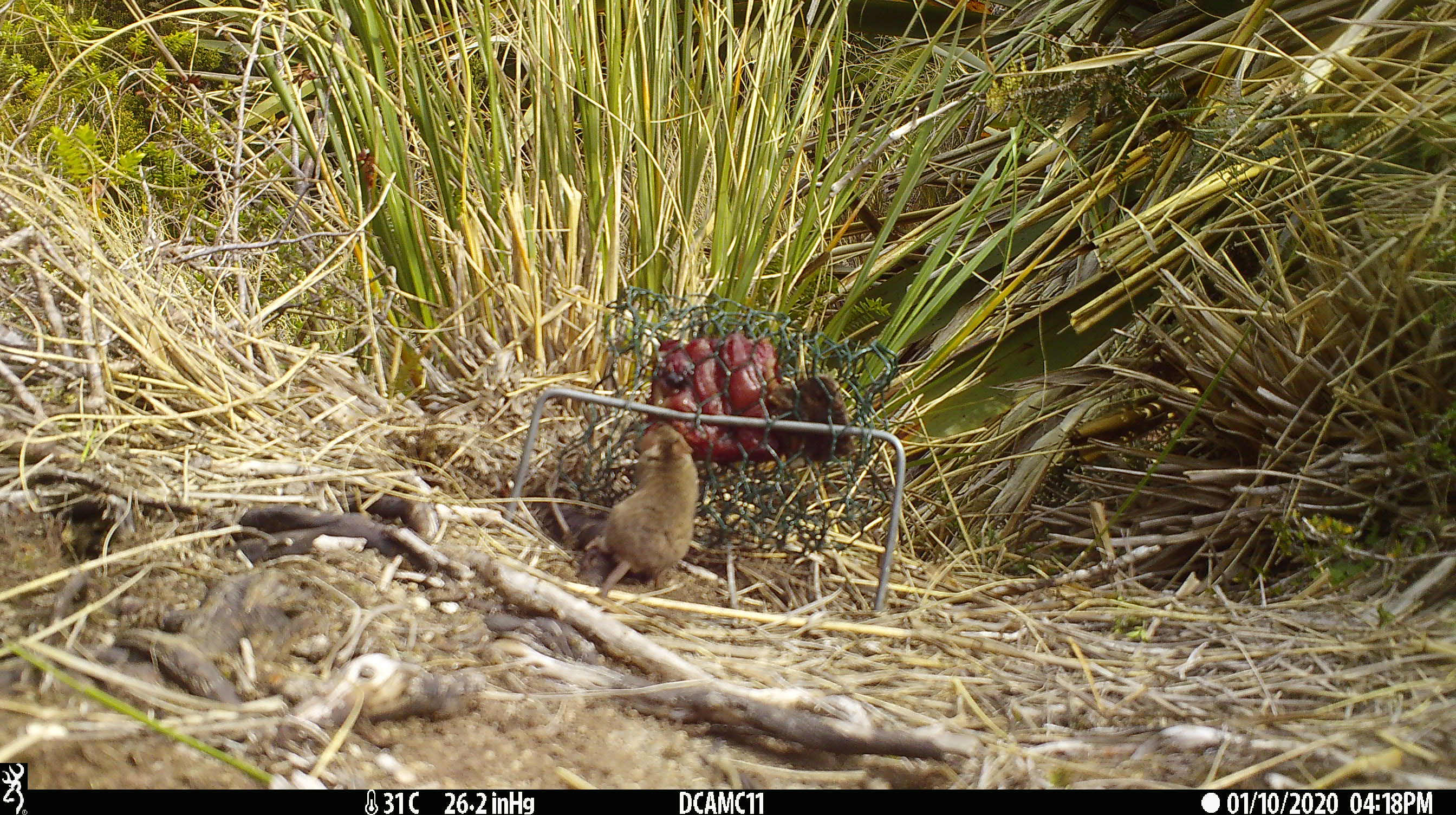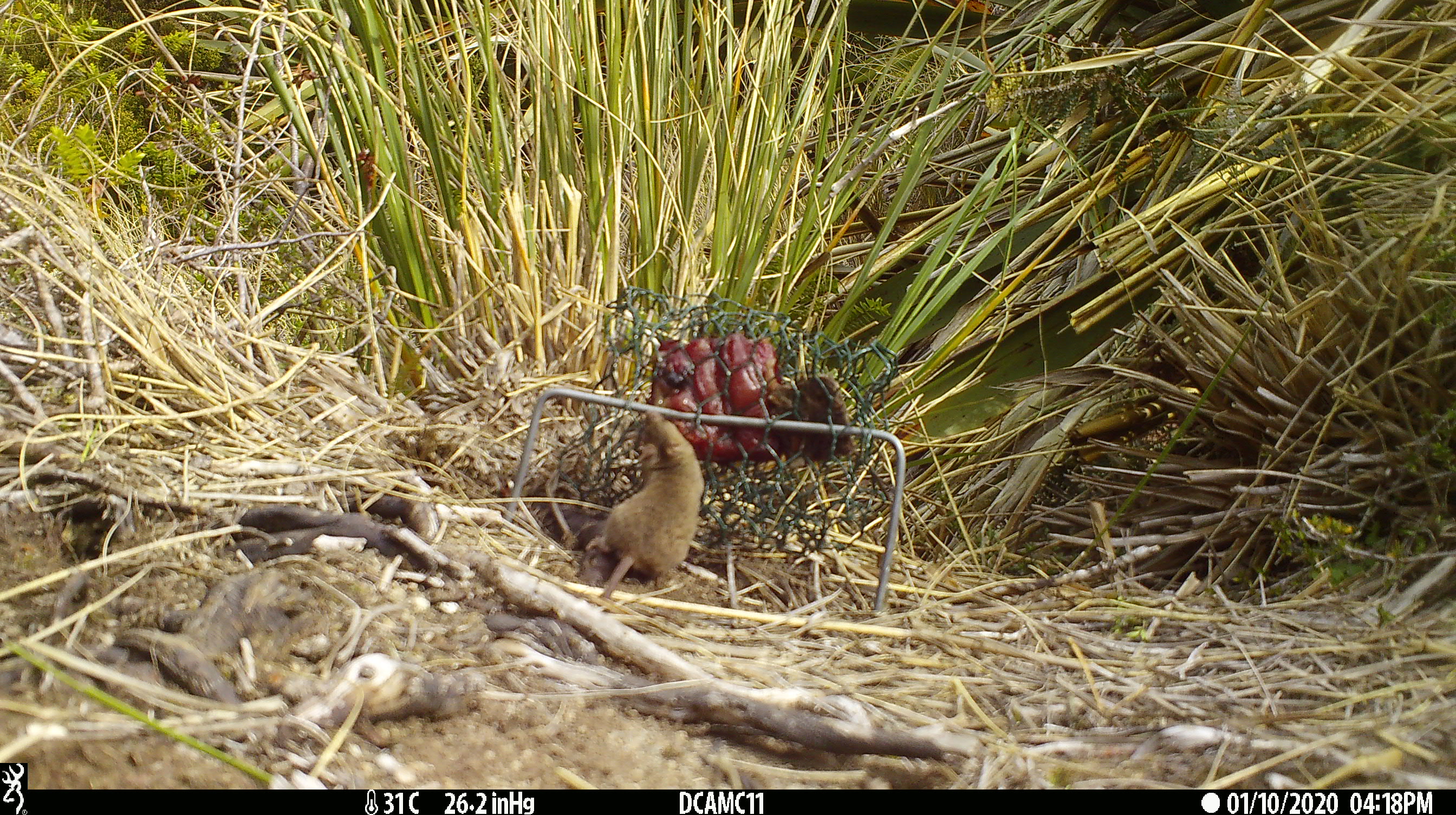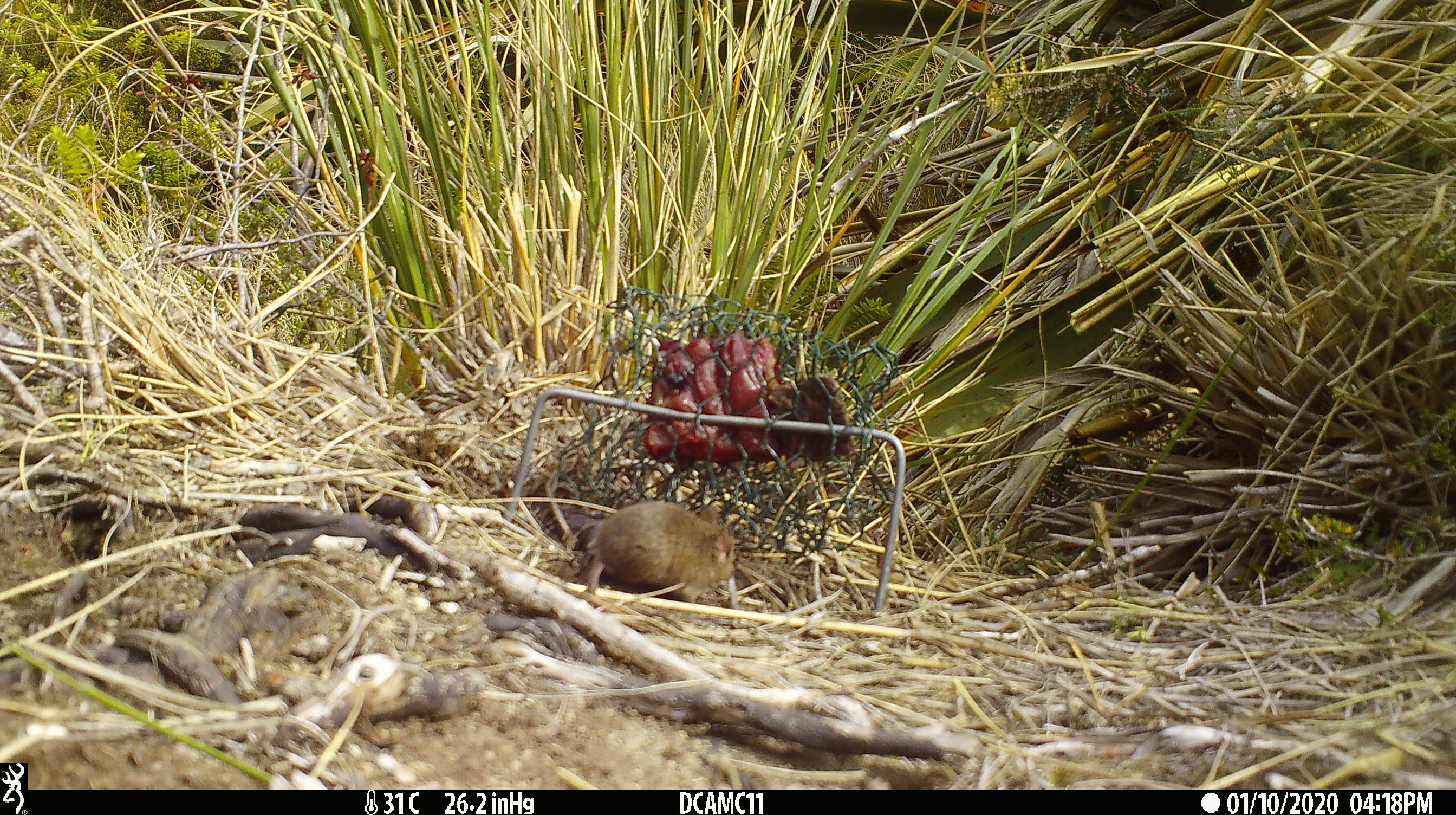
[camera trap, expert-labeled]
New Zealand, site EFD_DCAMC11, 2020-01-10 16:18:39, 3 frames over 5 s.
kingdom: Animalia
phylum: Chordata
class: Mammalia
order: Rodentia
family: Muridae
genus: Mus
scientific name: Mus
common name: mouse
Mouse (Mus).